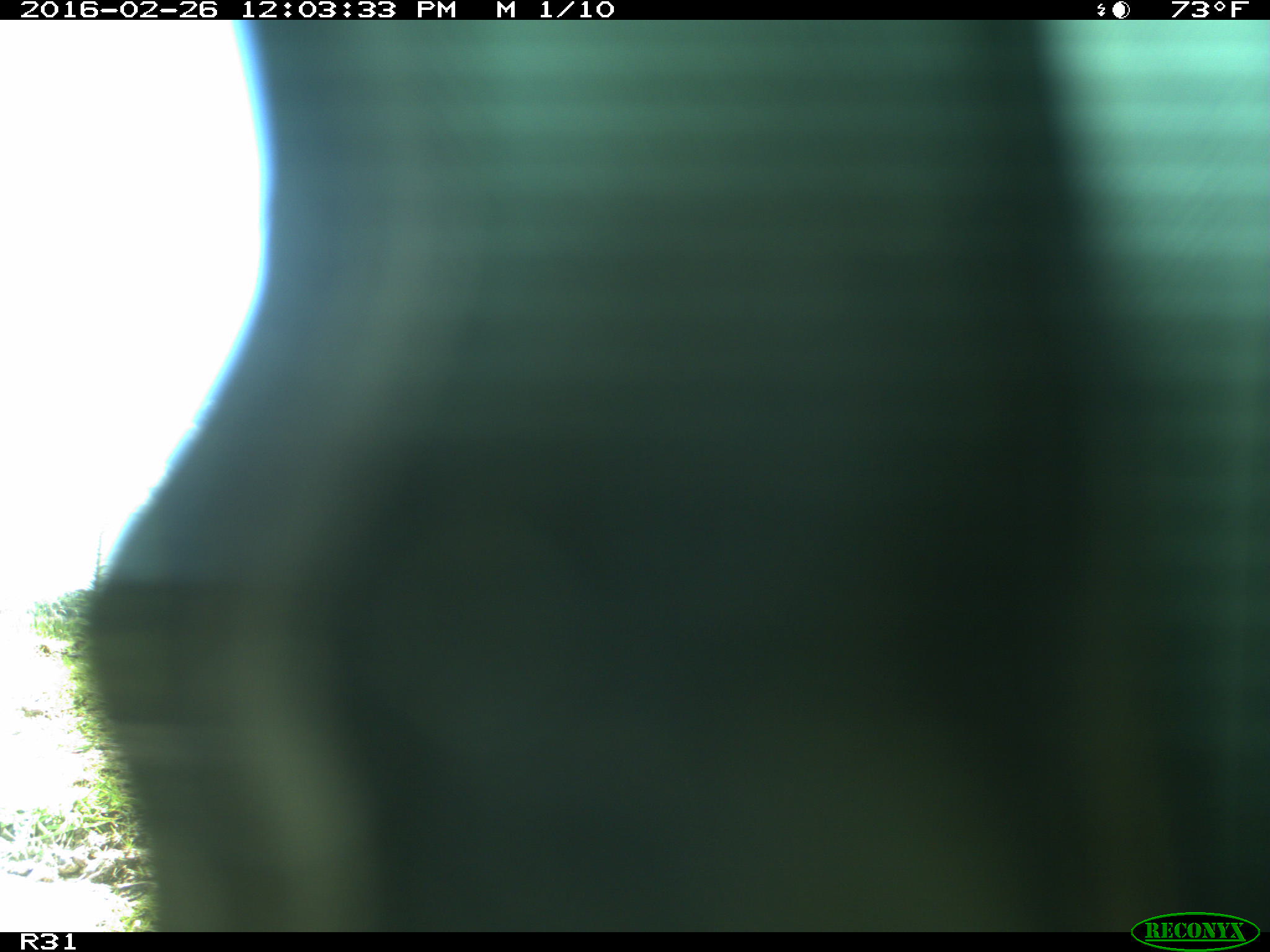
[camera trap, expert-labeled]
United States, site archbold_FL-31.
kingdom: Animalia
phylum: Chordata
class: Aves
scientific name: Aves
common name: birds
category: unidentified bird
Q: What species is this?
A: Unidentified bird (birds) (Aves).